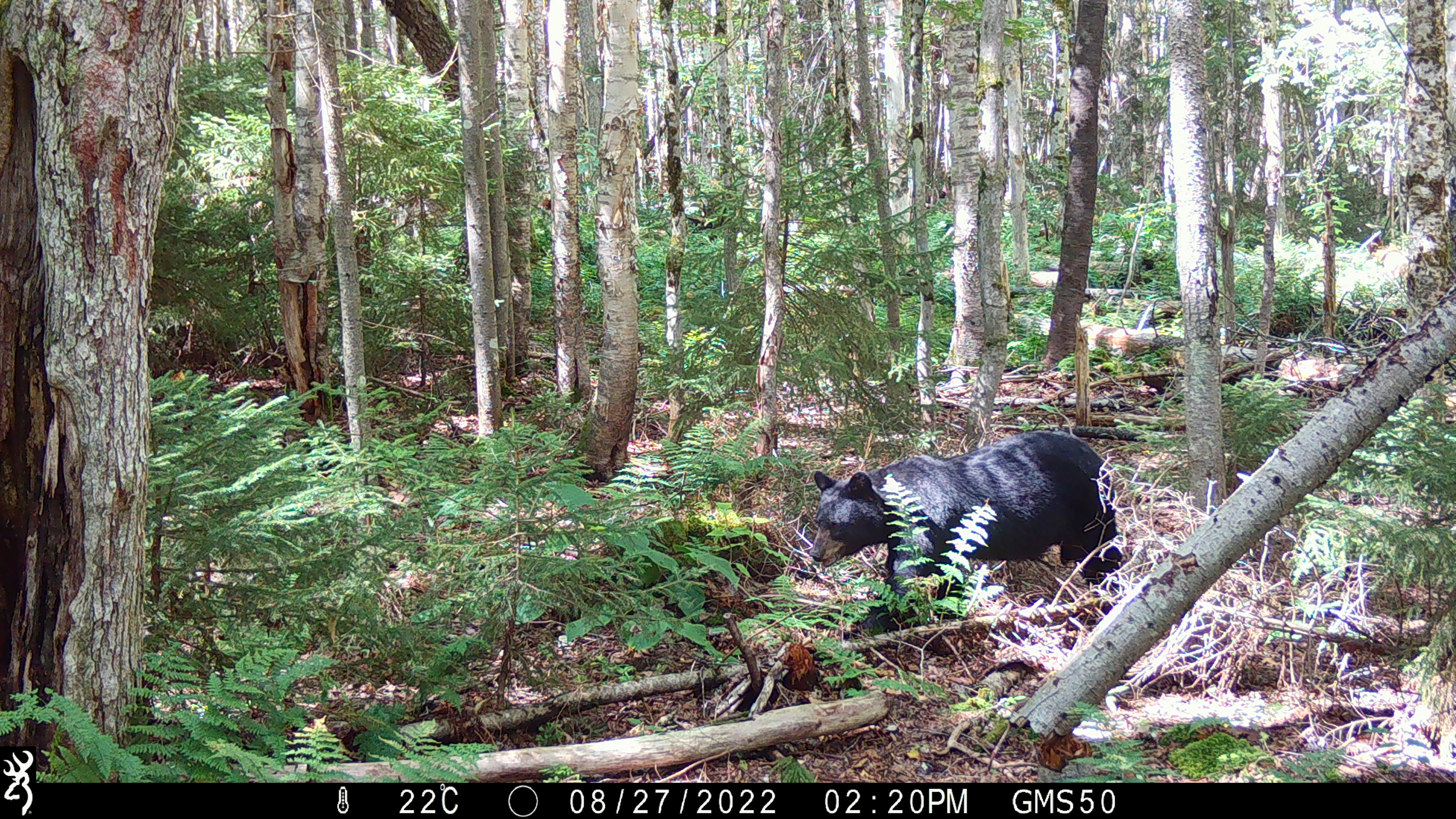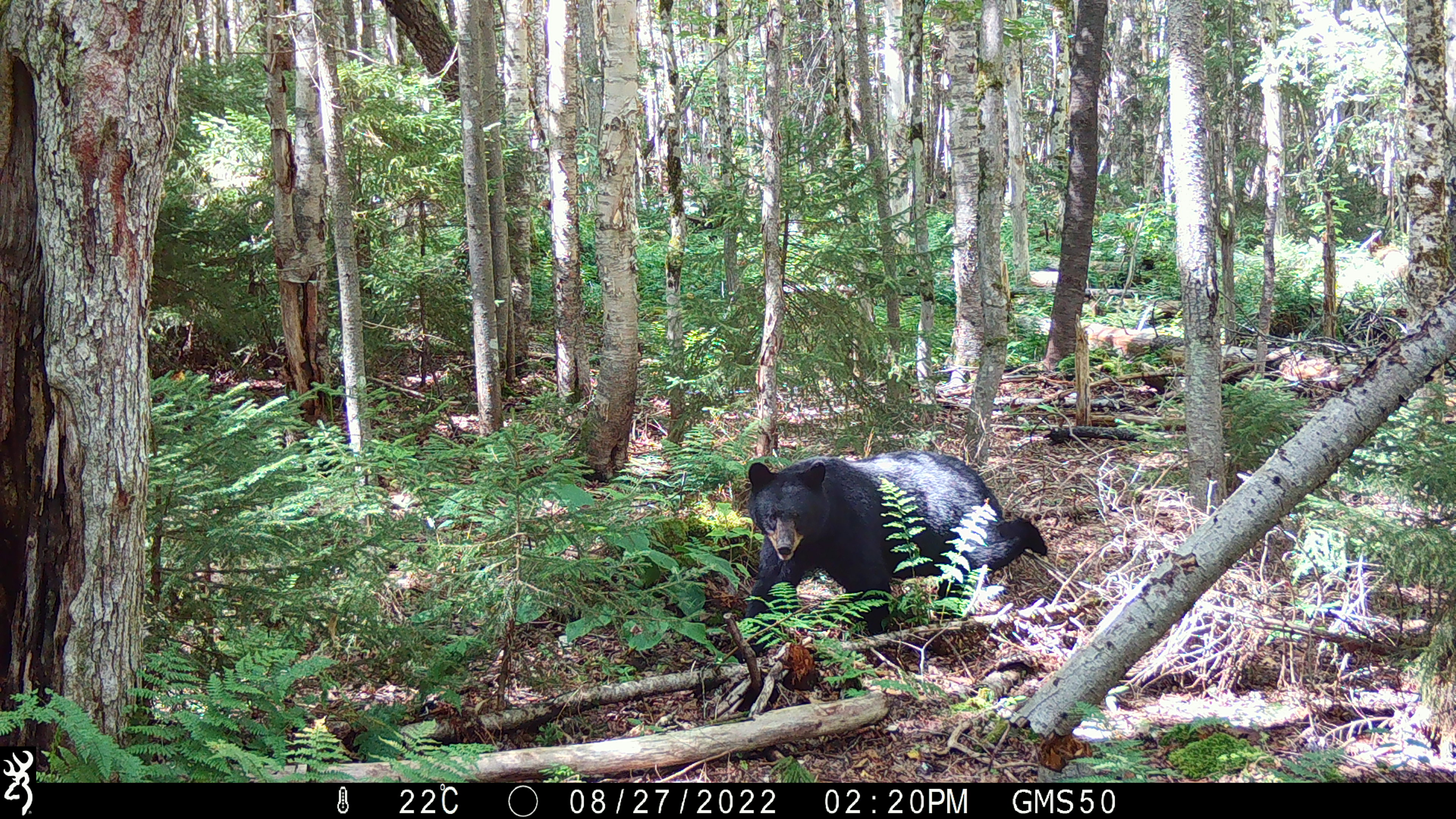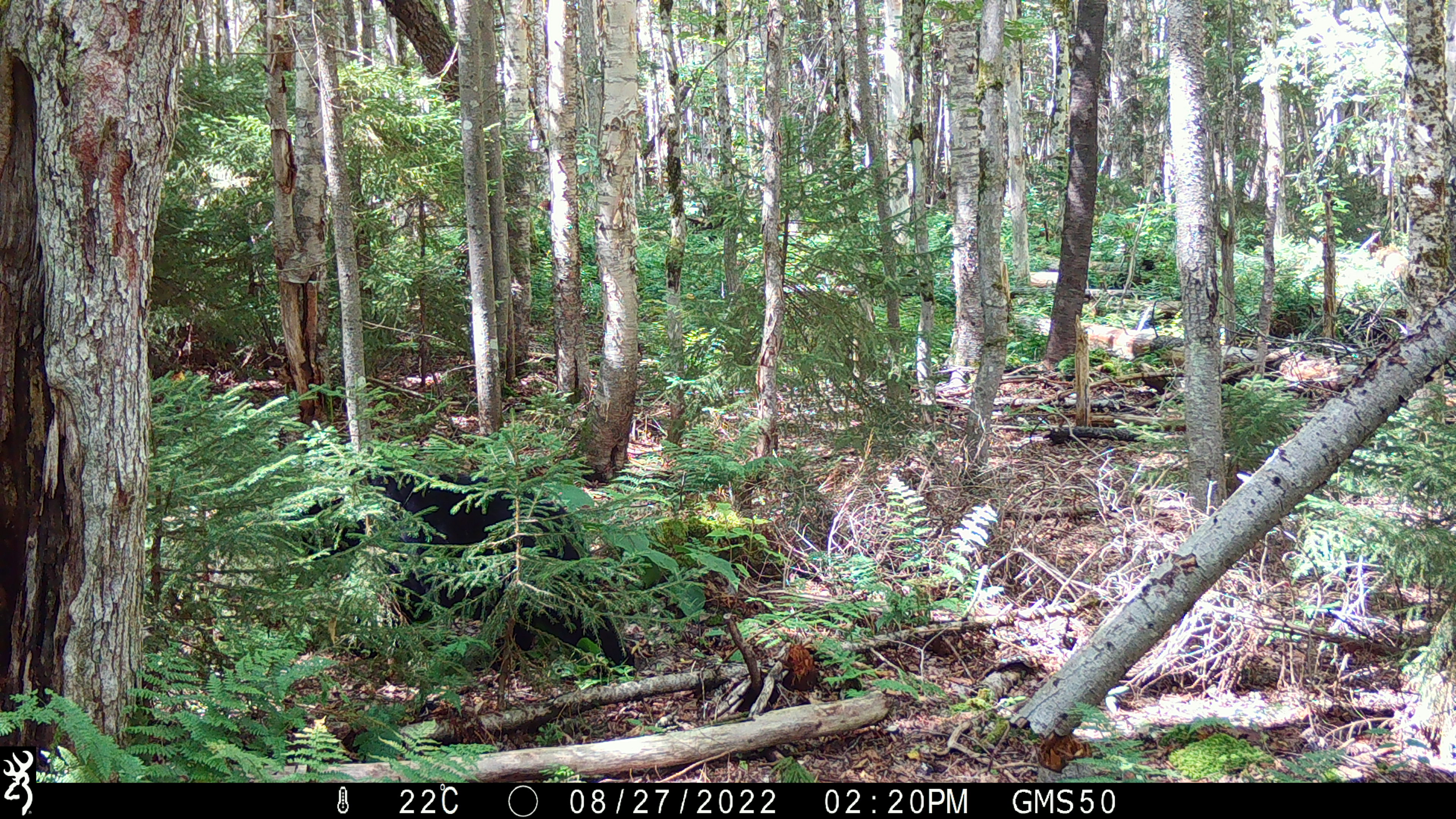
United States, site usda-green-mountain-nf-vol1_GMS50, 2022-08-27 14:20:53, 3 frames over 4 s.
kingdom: Animalia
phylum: Chordata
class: Mammalia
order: Carnivora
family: Ursidae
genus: Ursus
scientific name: Ursus americanus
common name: black bear